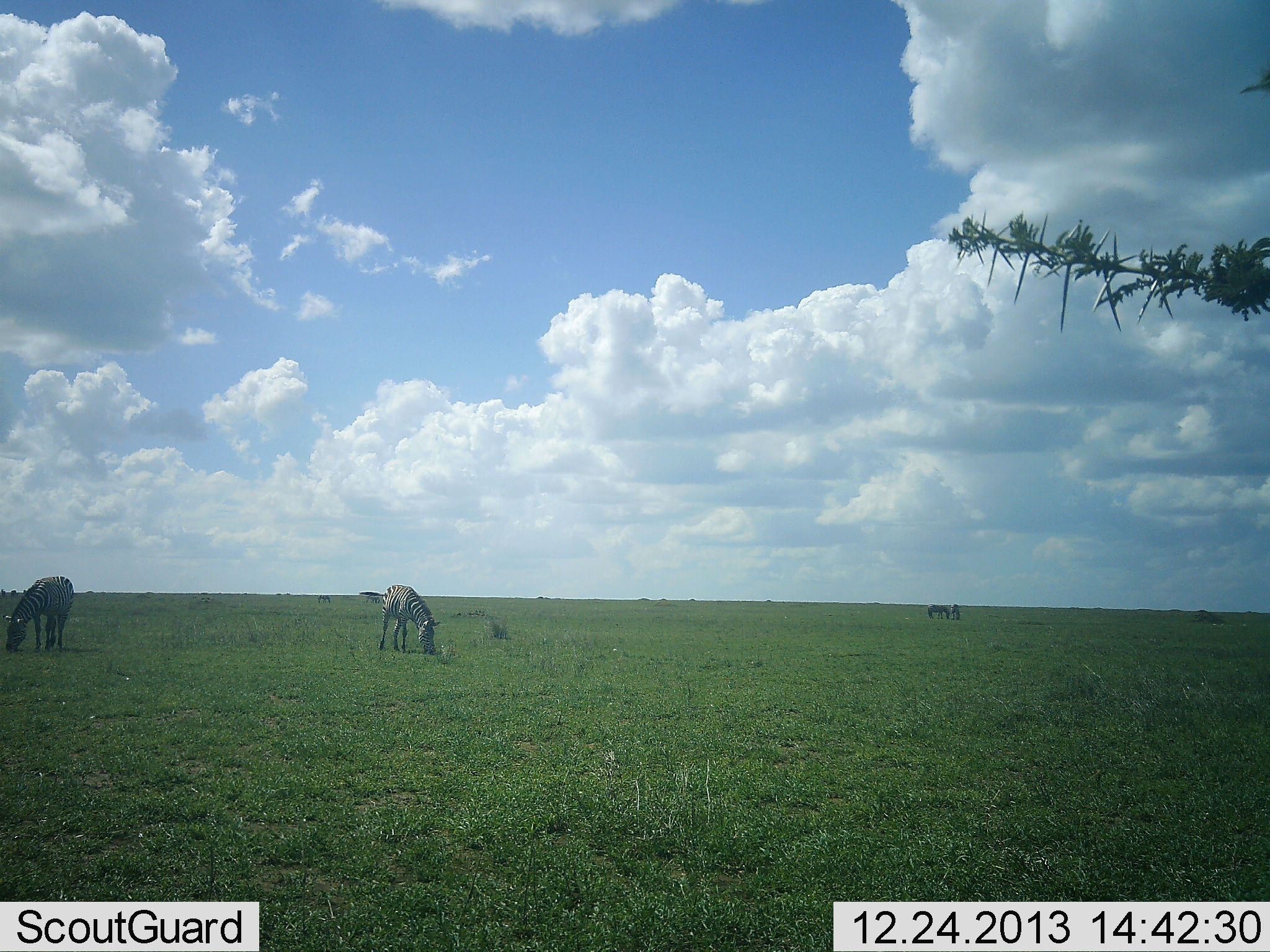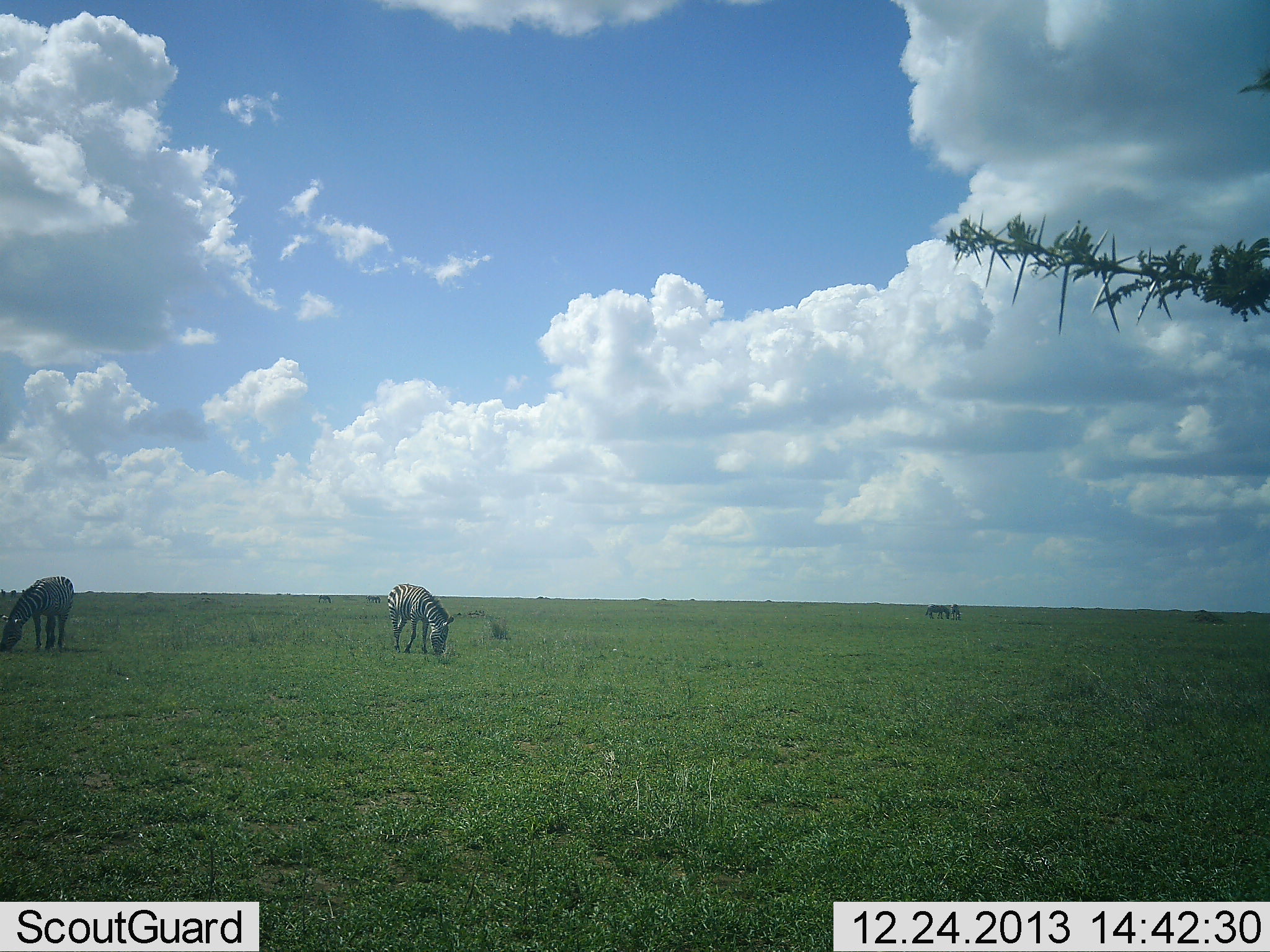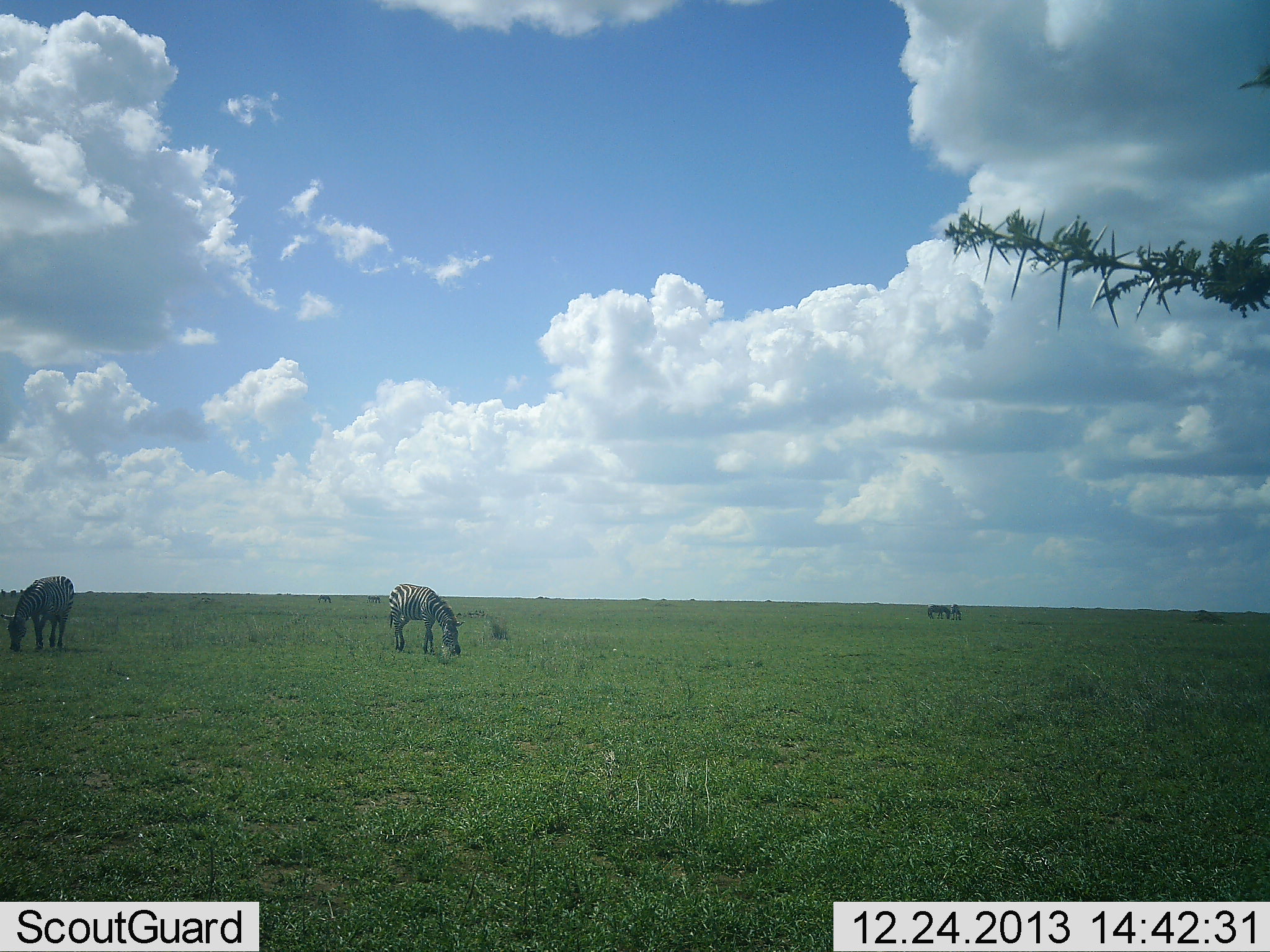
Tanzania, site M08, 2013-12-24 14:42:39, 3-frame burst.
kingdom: Animalia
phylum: Chordata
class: Mammalia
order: Perissodactyla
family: Equidae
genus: Equus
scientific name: Equus quagga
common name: plains zebra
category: zebra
Zebra (plains zebra) (Equus quagga), count 4. Behavior (volunteer vote fractions): standing 20%, resting 10%, moving 10%, interacting 0%. Young present (vote fraction): 0%. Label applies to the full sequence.